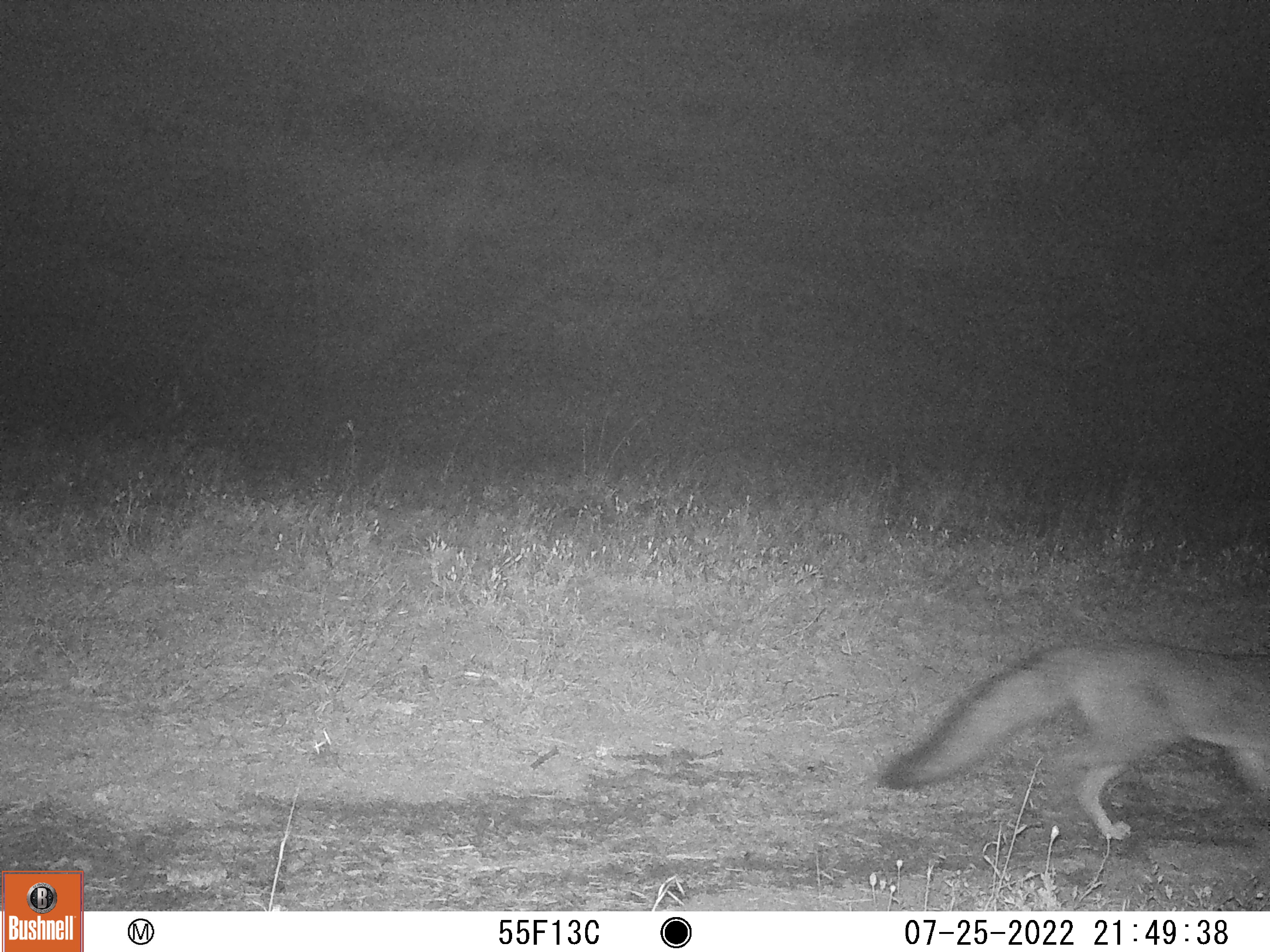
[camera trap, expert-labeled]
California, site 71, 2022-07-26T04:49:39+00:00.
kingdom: Animalia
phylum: Chordata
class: Mammalia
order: Carnivora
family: Canidae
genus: Urocyon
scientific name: Urocyon cinereoargenteus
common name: gray fox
Gray fox (Urocyon cinereoargenteus).